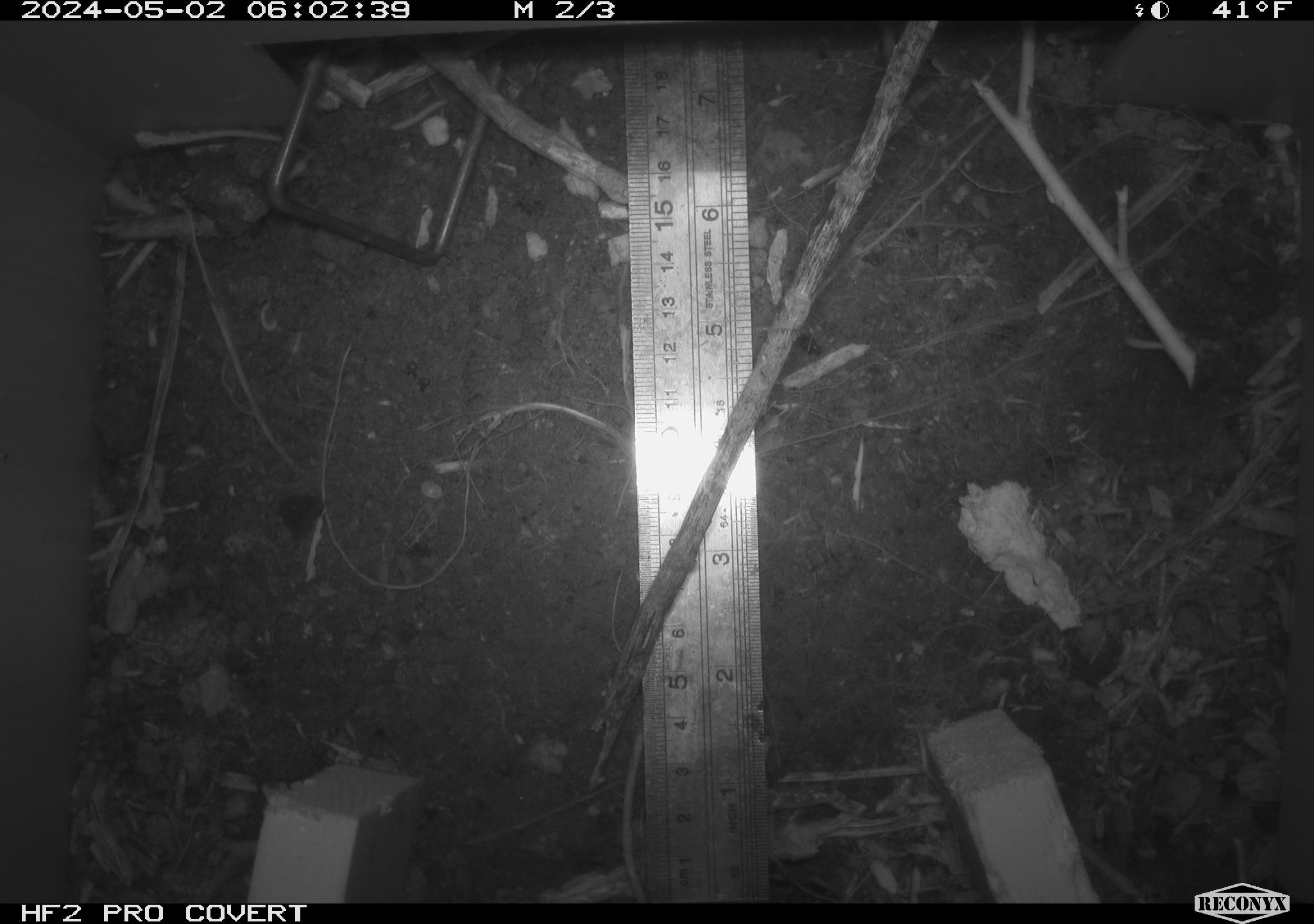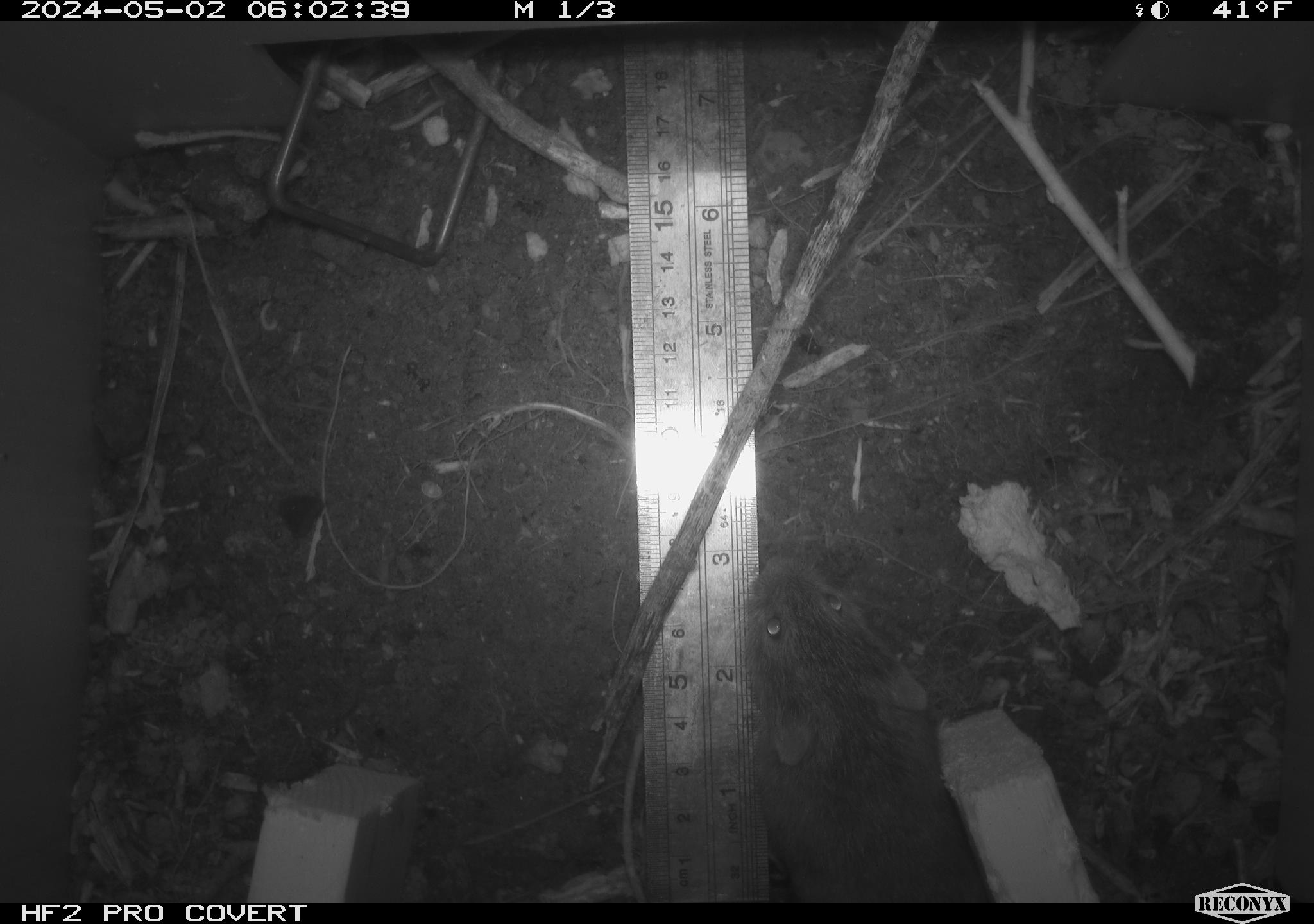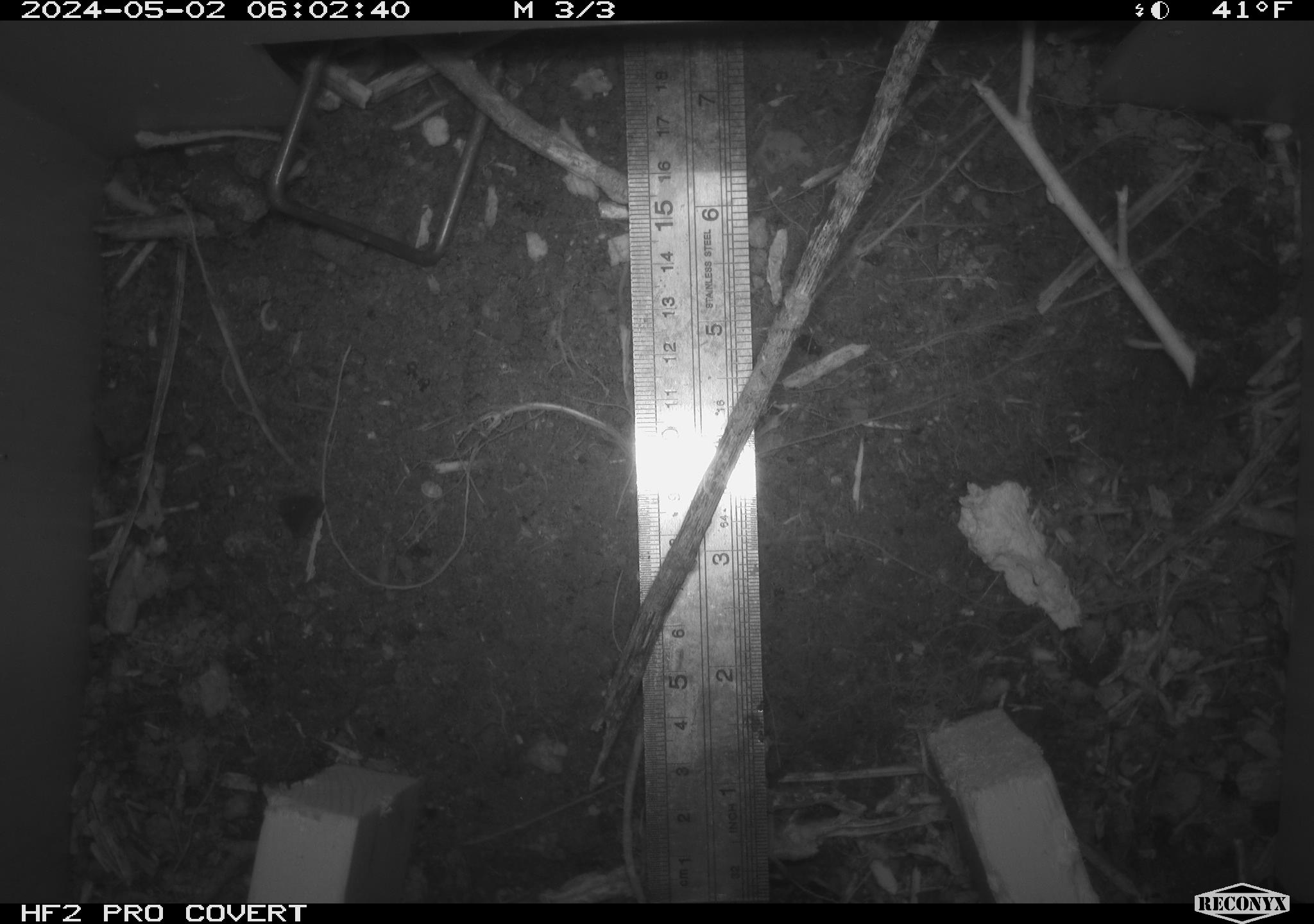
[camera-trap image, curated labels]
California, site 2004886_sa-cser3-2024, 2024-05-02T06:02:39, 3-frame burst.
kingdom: Animalia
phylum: Chordata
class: Mammalia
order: Rodentia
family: Cricetidae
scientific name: Cricetidae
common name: hamsters, voles, lemmings, and allies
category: cricetidae family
Cricetidae family (hamsters, voles, lemmings, and allies) (Cricetidae).